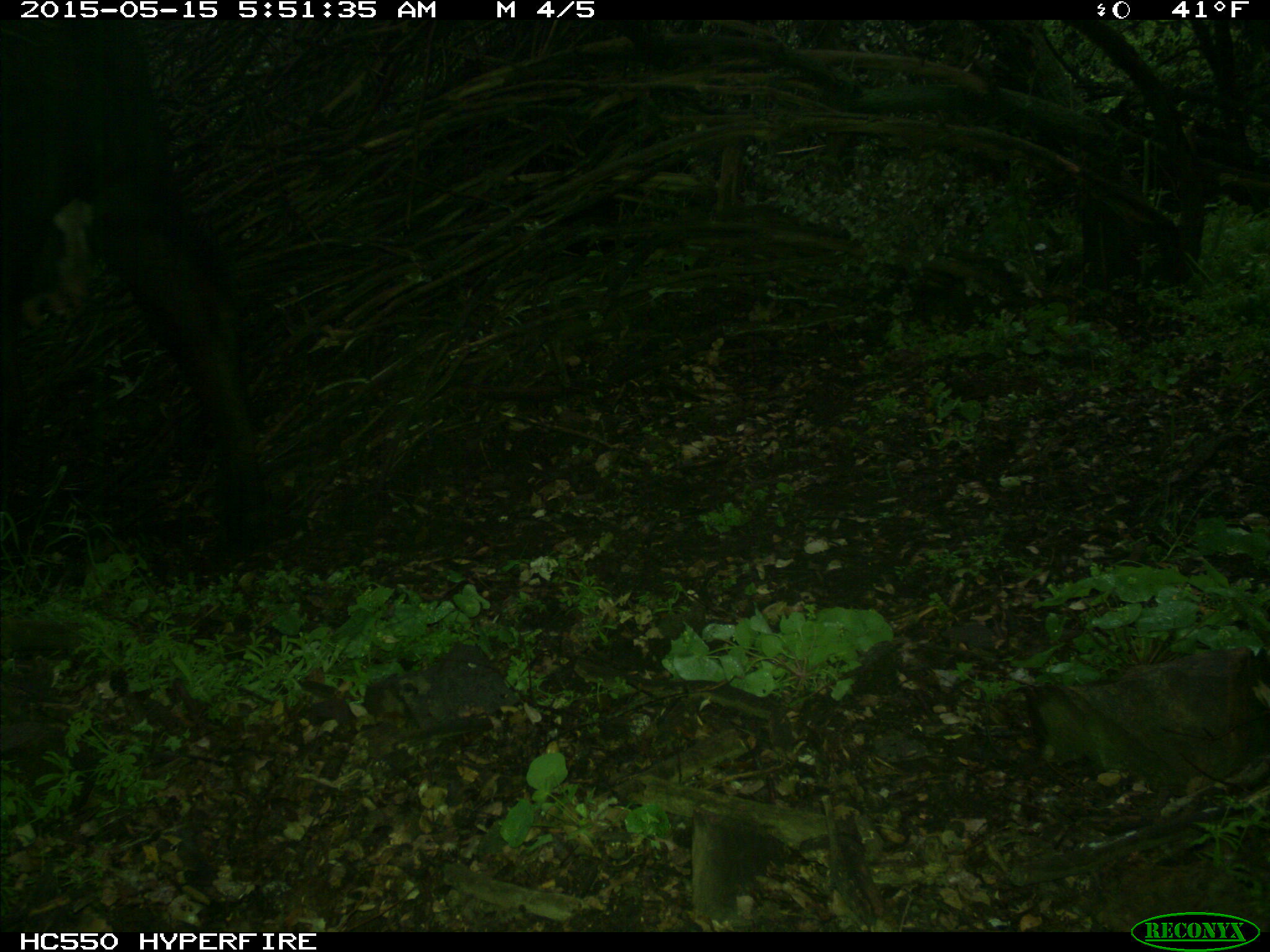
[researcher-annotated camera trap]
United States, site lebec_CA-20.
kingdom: Animalia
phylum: Chordata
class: Mammalia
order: Artiodactyla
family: Bovidae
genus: Bos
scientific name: Bos taurus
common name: domestic cow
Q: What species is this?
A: Bos taurus (domestic cow).